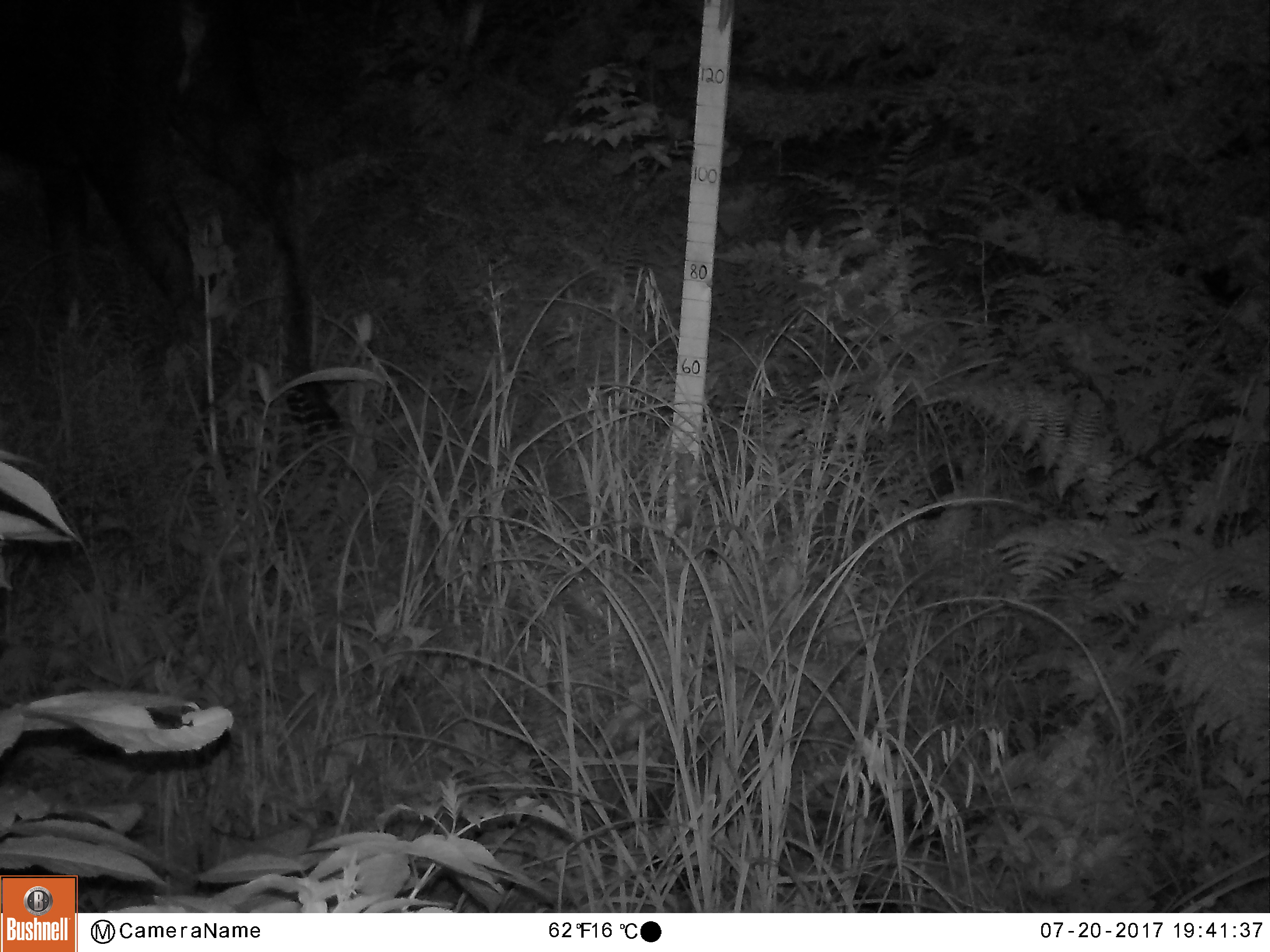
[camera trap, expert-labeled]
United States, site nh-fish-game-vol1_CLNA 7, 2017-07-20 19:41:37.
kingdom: Animalia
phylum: Chordata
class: Mammalia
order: Artiodactyla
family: Cervidae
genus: Alces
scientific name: Alces alces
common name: moose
Moose (Alces alces).